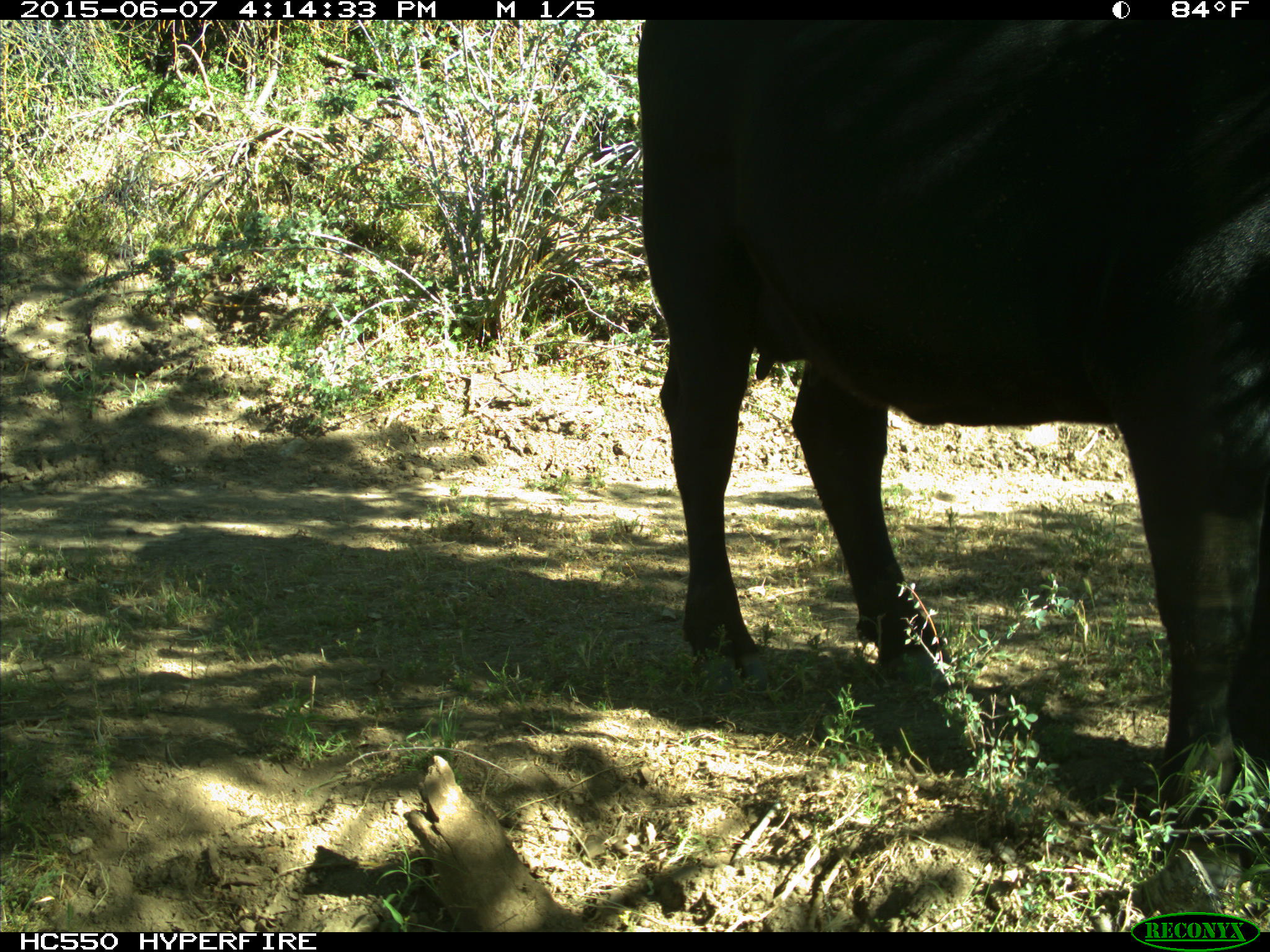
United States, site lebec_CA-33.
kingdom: Animalia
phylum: Chordata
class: Mammalia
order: Artiodactyla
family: Bovidae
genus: Bos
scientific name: Bos taurus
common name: domestic cow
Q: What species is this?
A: Bos taurus (domestic cow).